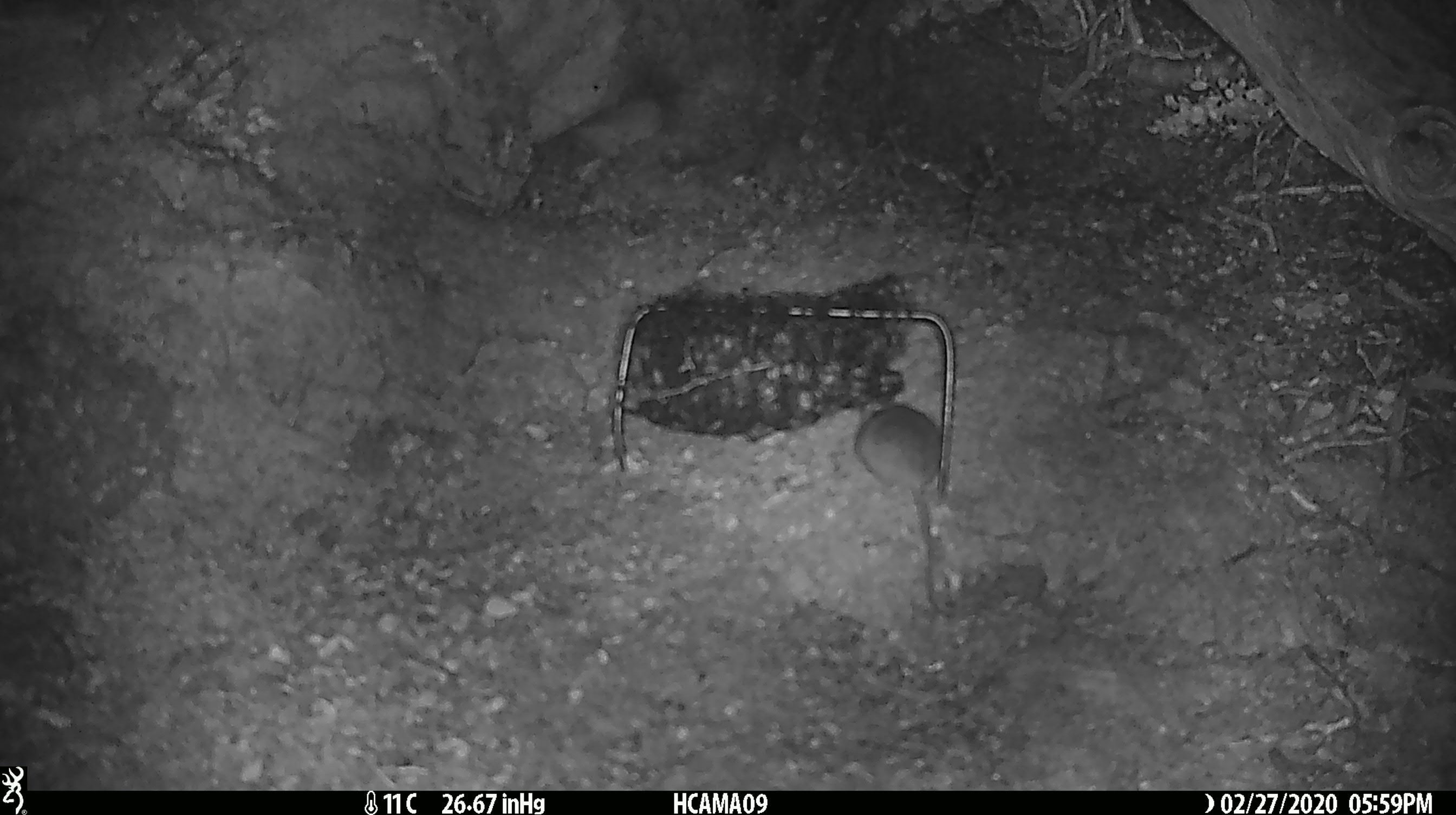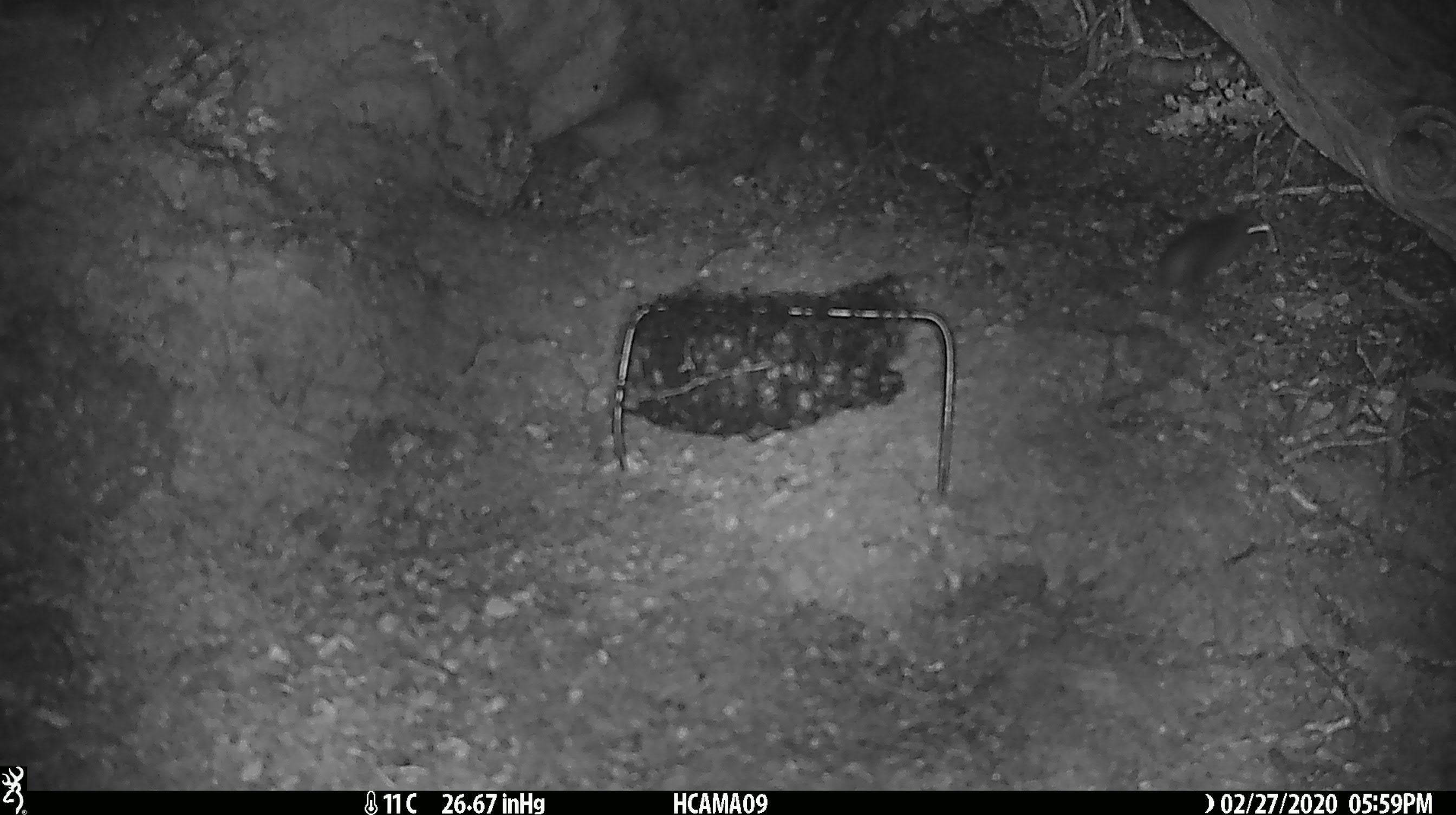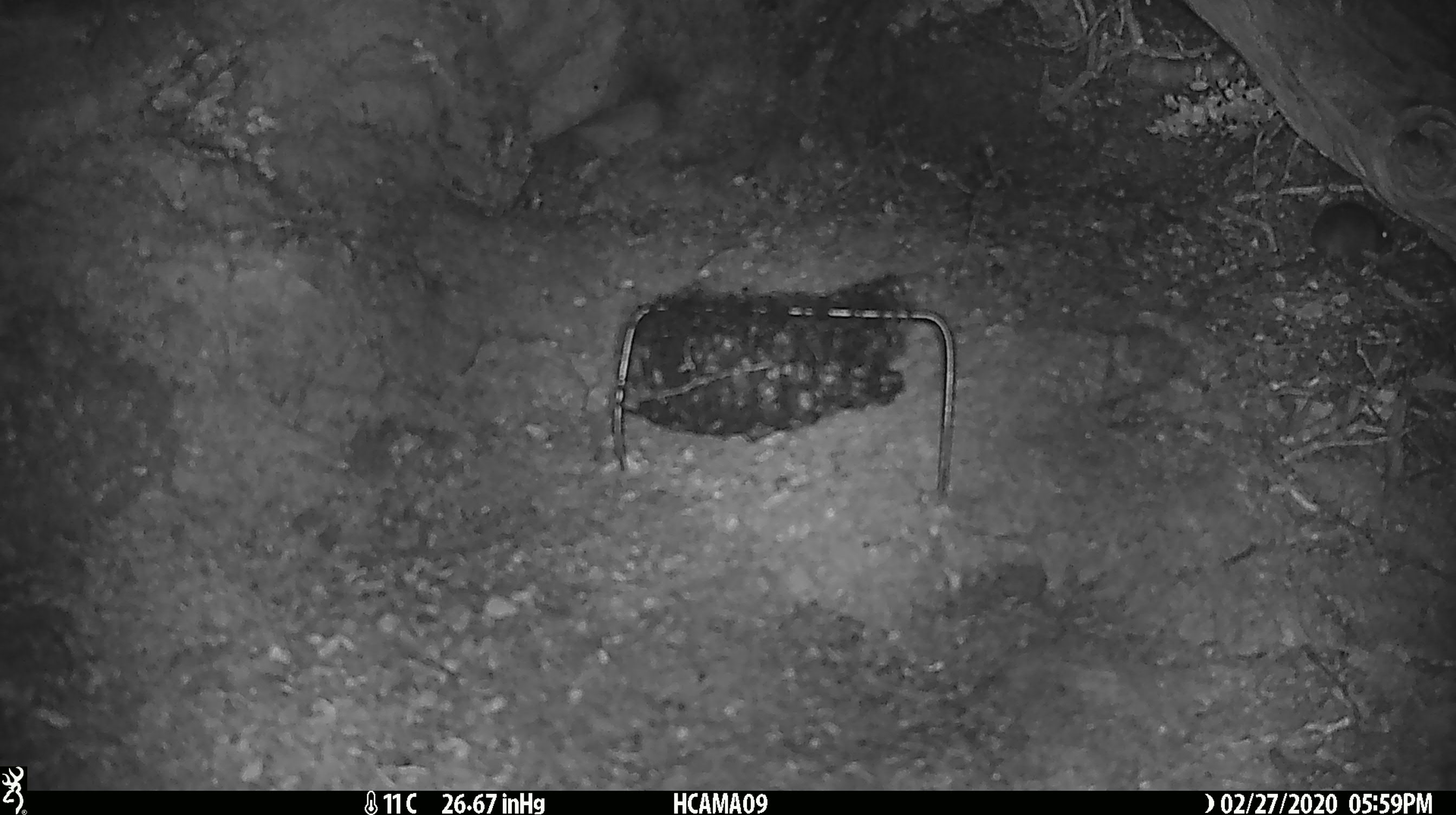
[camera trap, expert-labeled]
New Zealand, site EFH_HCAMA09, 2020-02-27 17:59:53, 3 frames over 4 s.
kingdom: Animalia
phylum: Chordata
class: Mammalia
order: Rodentia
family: Muridae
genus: Mus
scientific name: Mus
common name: mouse